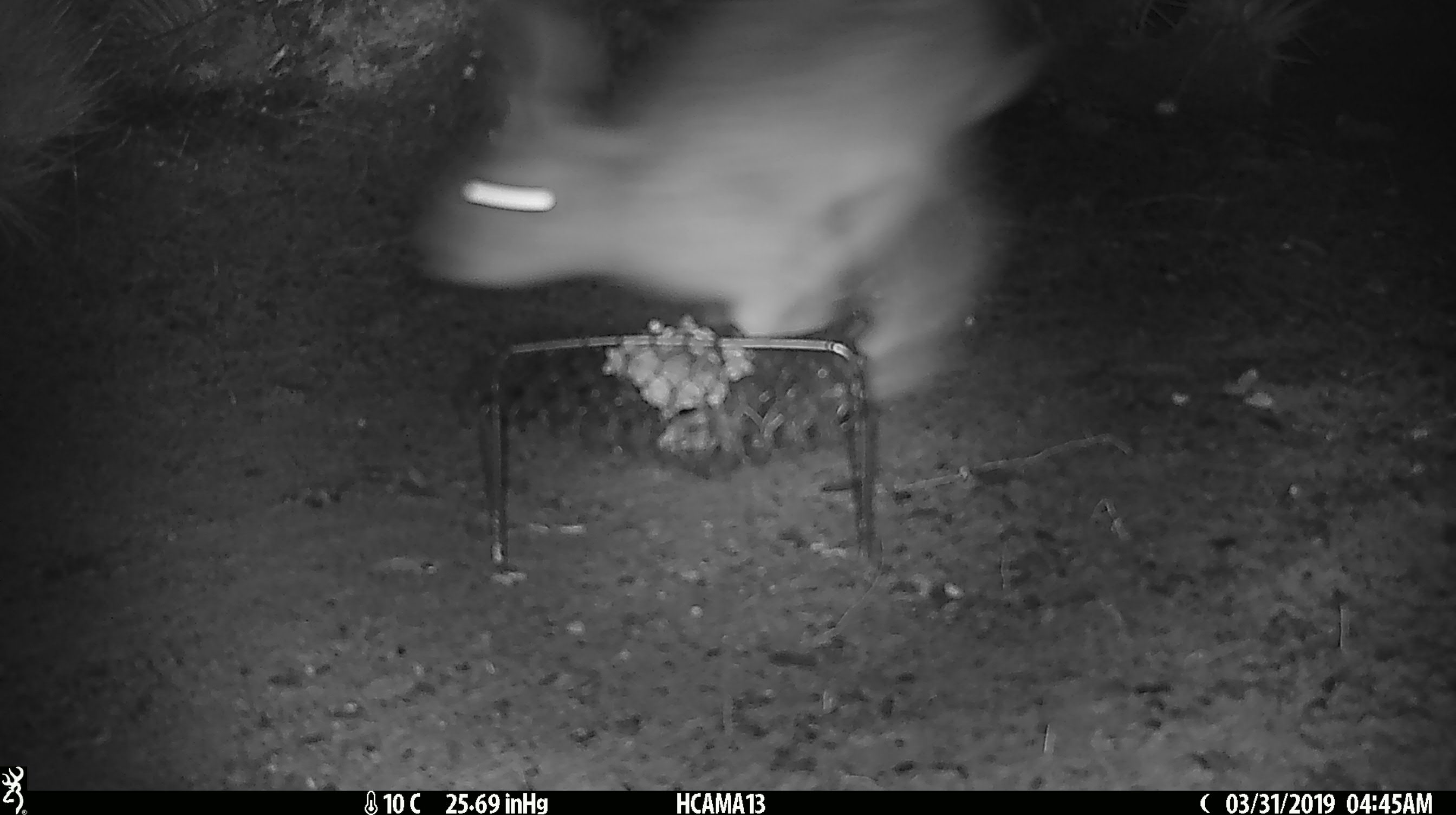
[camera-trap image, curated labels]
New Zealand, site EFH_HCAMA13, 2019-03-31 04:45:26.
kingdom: Animalia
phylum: Chordata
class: Mammalia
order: Lagomorpha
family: Leporidae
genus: Lepus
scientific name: Lepus europaeus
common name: brown hare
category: hare